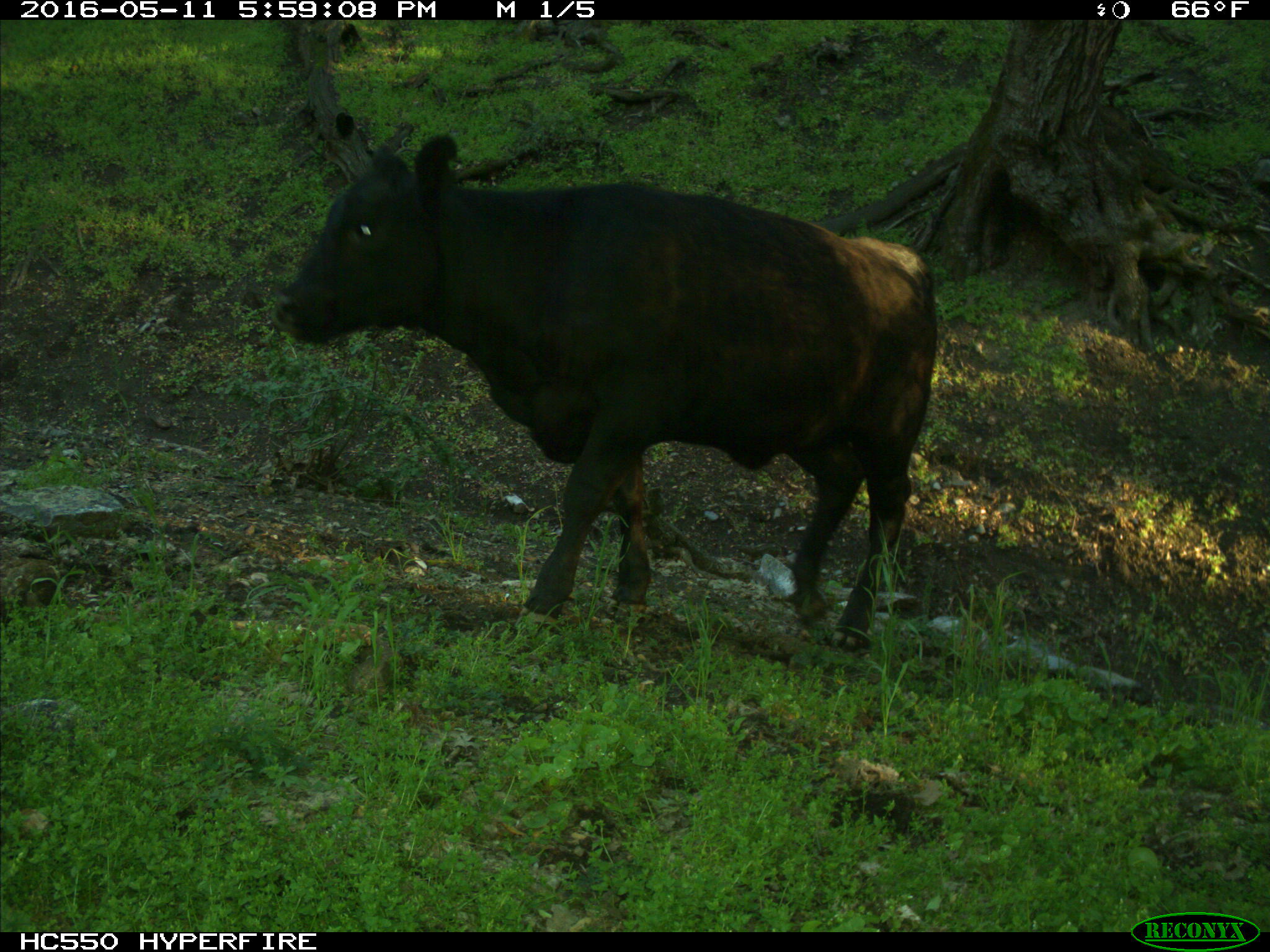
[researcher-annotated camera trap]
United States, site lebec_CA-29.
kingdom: Animalia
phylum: Chordata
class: Mammalia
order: Artiodactyla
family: Bovidae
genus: Bos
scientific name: Bos taurus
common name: domestic cow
Bos taurus (domestic cow).